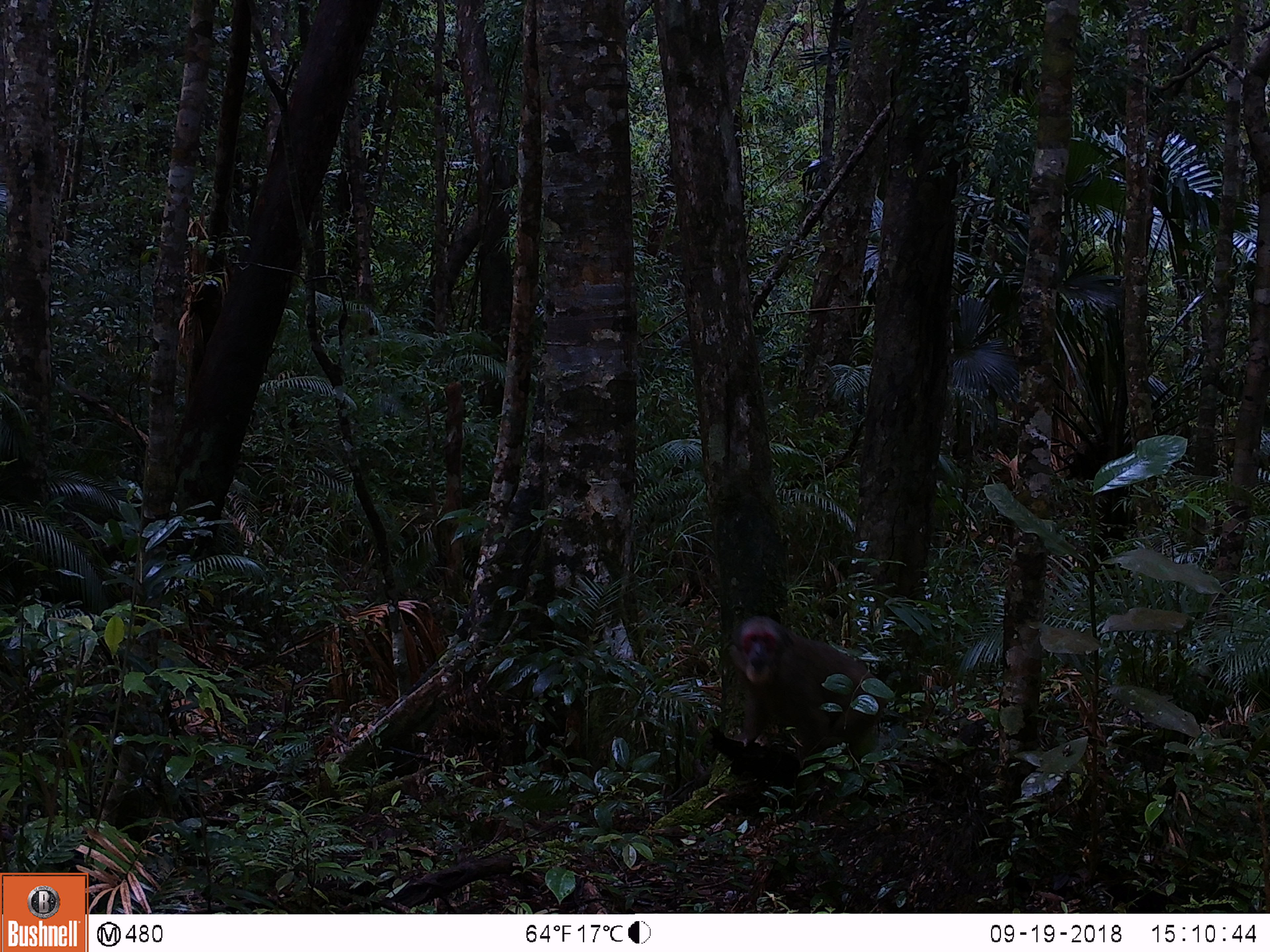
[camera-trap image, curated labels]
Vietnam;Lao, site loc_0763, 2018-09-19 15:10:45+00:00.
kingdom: Animalia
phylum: Chordata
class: Mammalia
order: Primates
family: Cercopithecidae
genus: Macaca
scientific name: Macaca arctoides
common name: stump-tailed macaque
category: stump tailed macaque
Stump tailed macaque (stump-tailed macaque) (Macaca arctoides). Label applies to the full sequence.